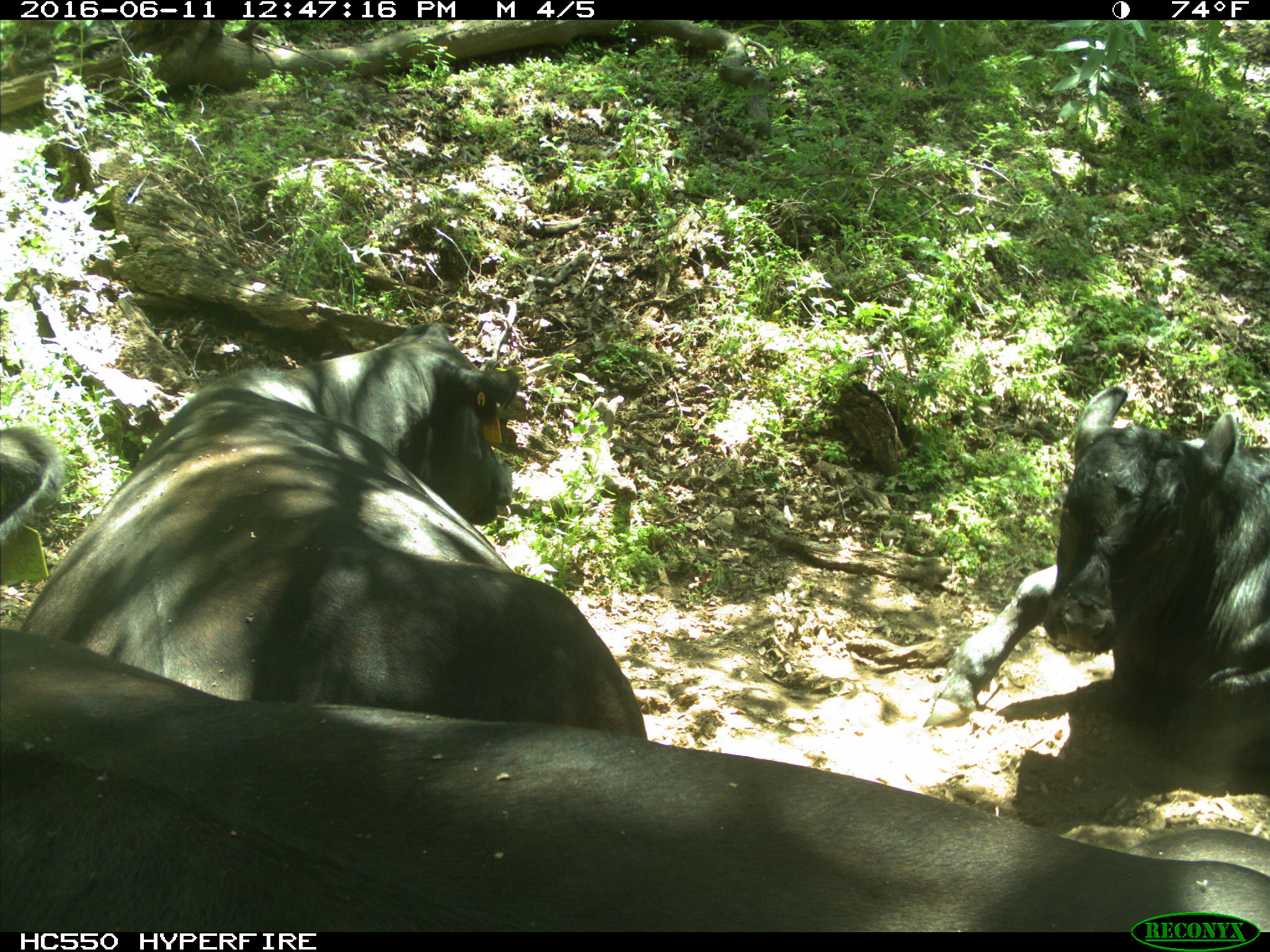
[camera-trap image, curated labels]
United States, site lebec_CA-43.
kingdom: Animalia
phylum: Chordata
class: Mammalia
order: Artiodactyla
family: Bovidae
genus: Bos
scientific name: Bos taurus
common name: domestic cow